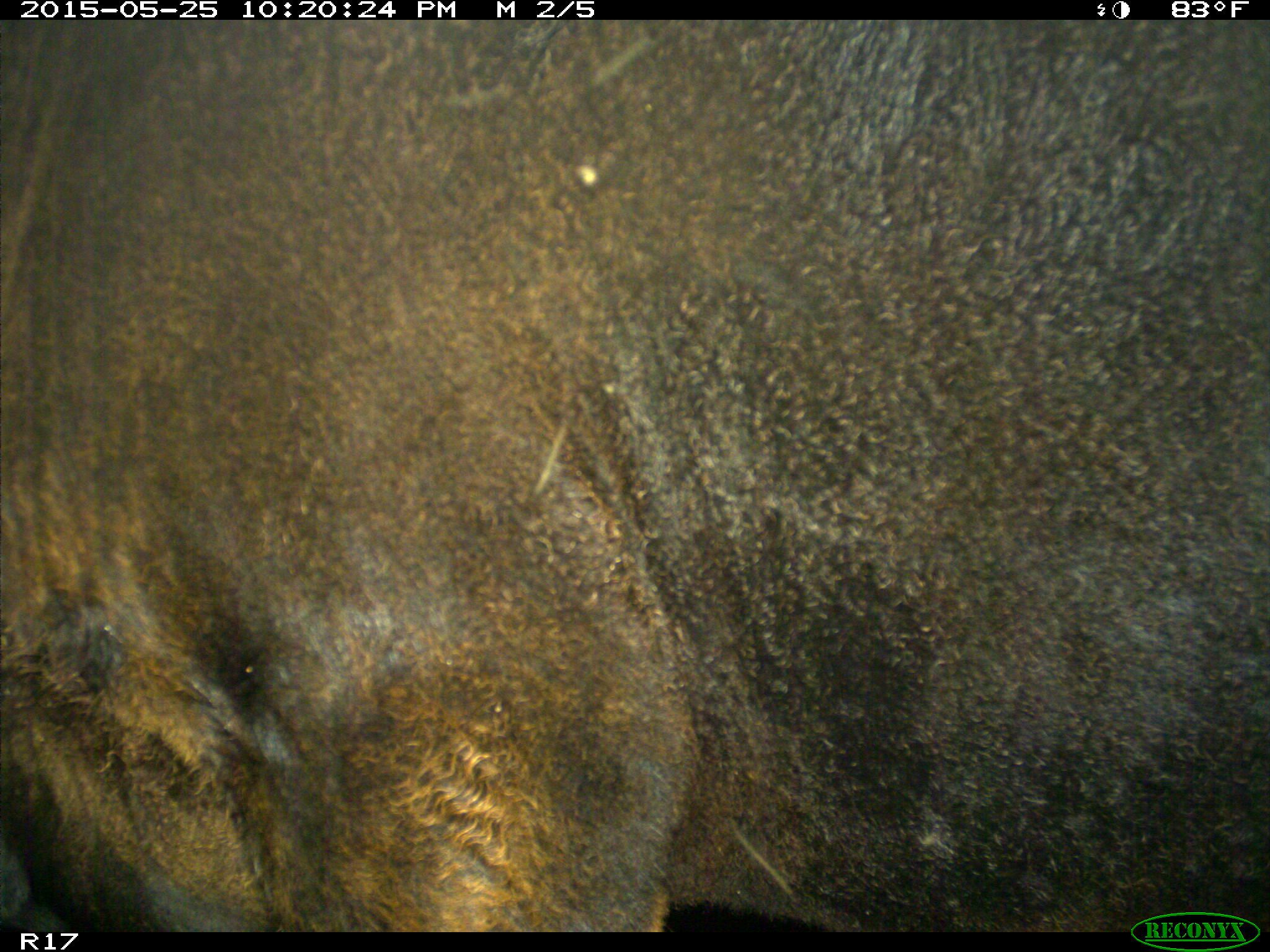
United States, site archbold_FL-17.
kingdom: Animalia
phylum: Chordata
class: Mammalia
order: Artiodactyla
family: Bovidae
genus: Bos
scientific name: Bos taurus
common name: domestic cow